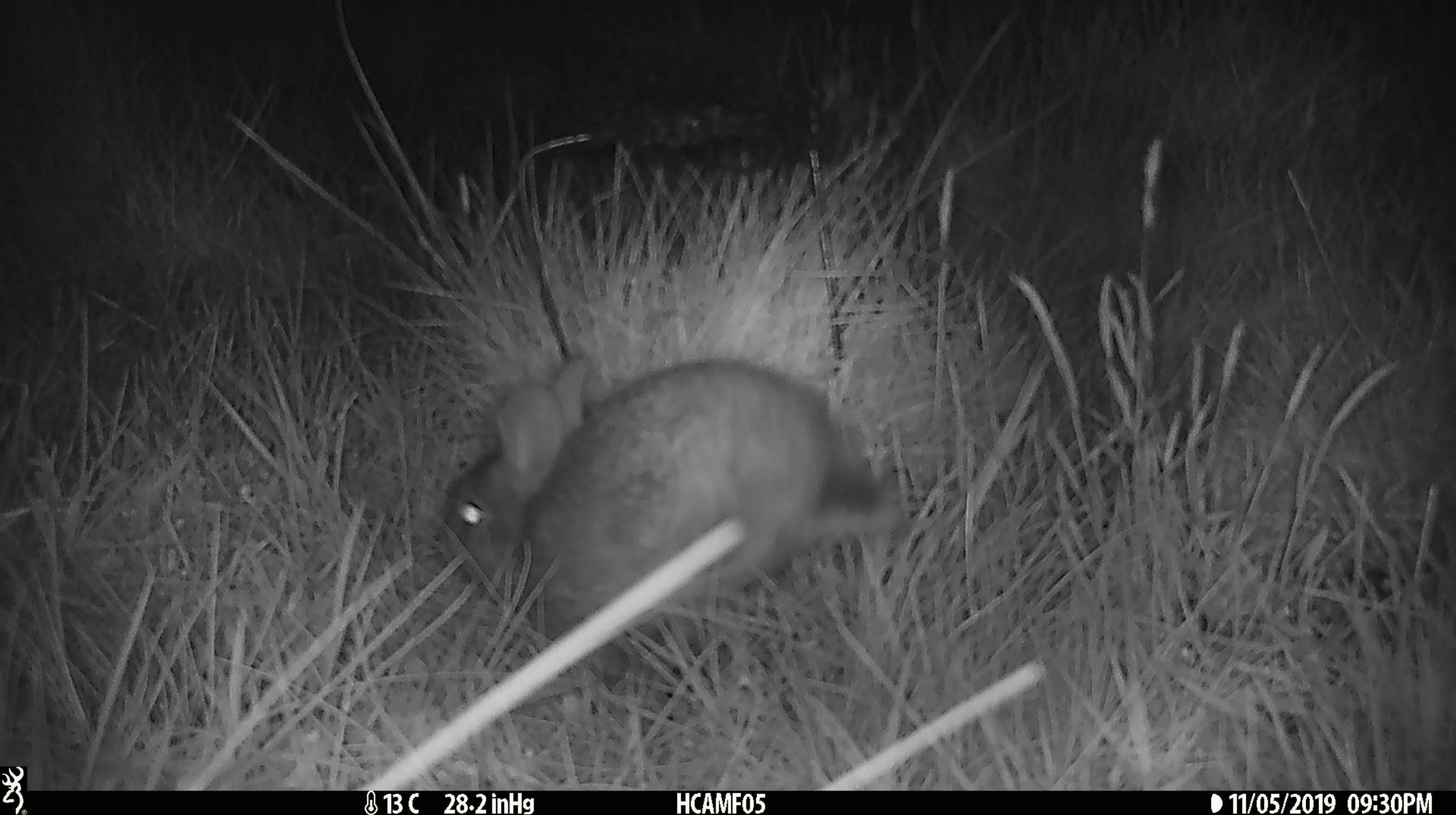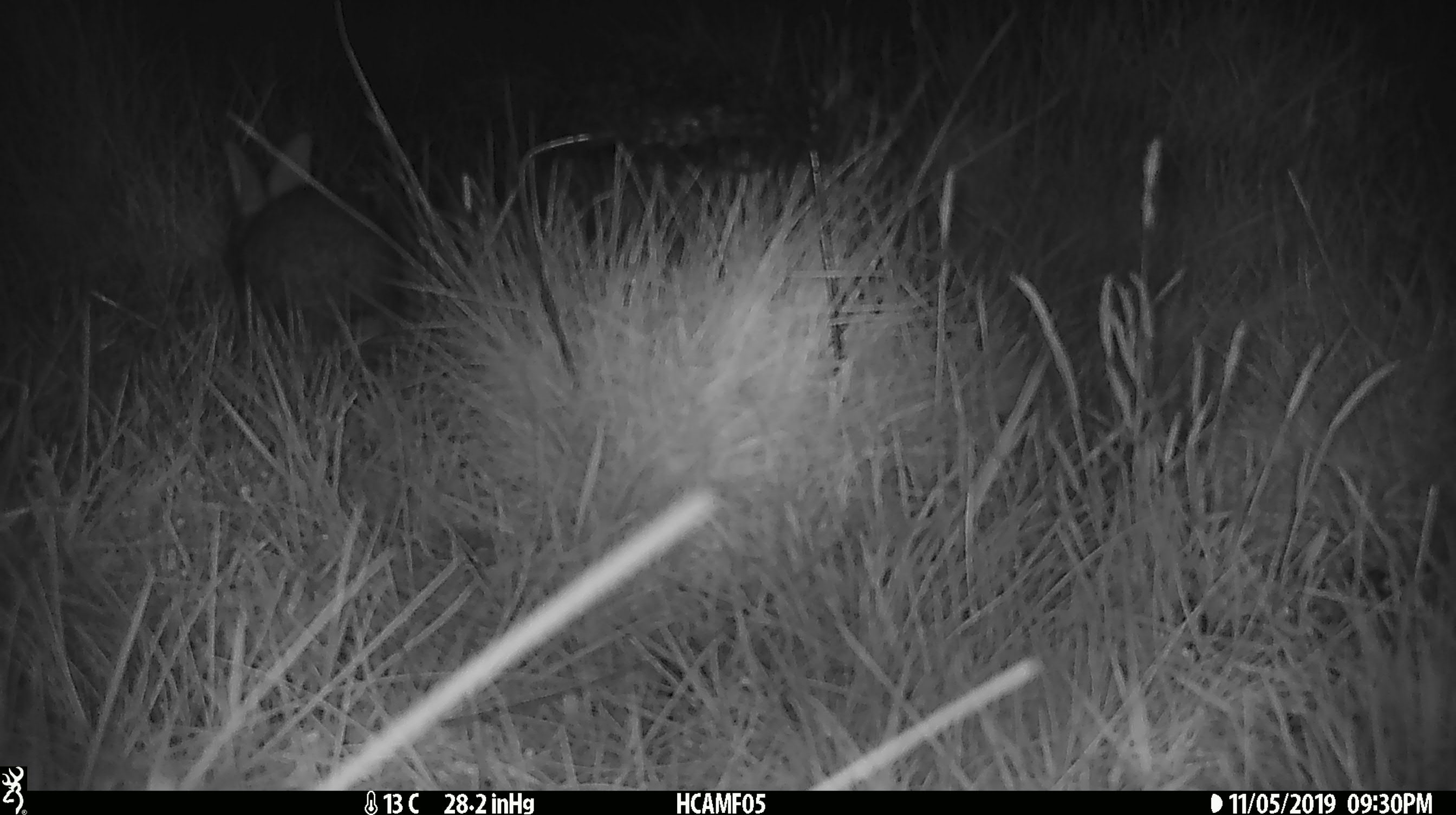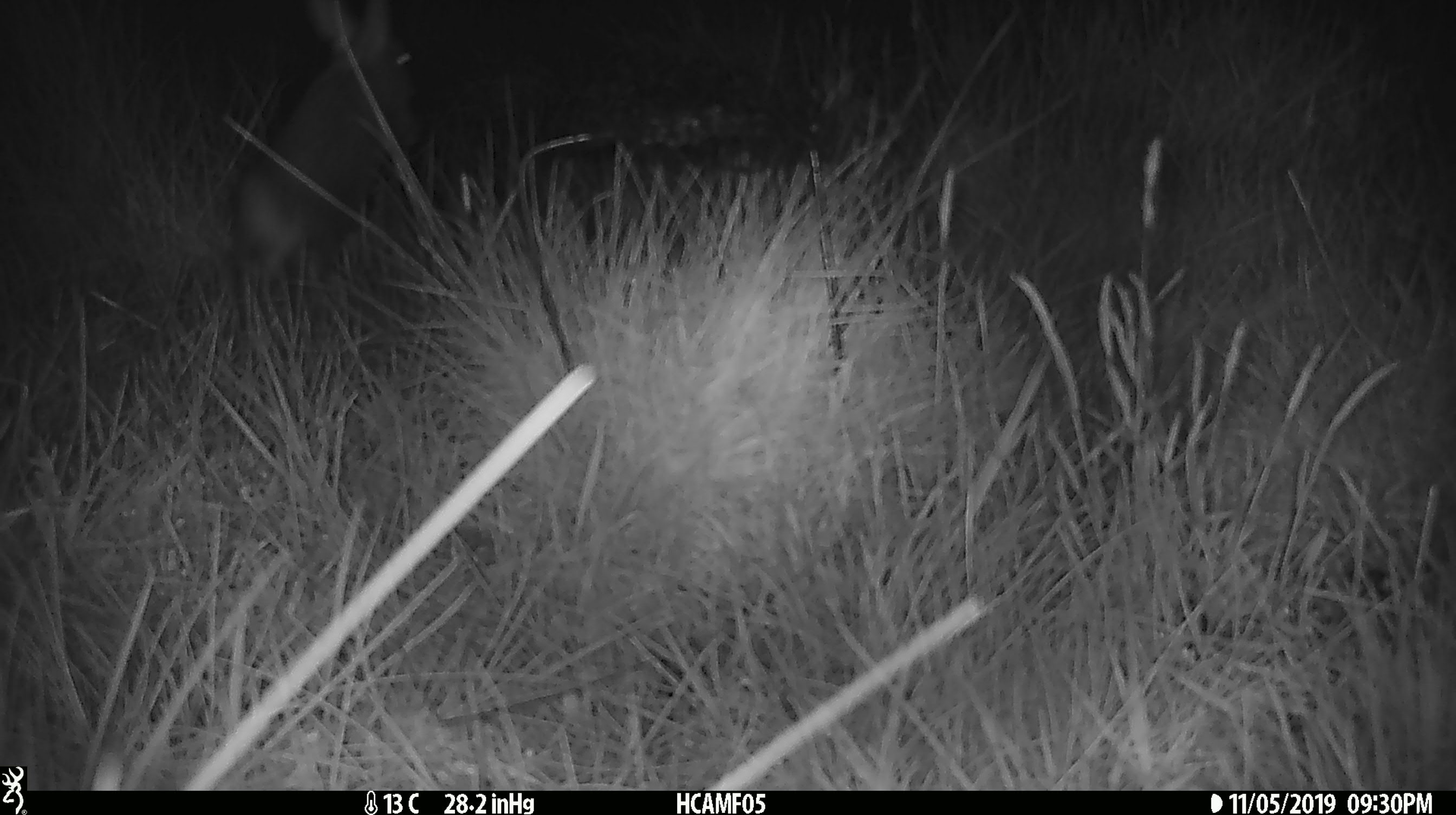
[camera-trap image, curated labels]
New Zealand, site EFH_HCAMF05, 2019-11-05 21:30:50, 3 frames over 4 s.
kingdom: Animalia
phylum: Chordata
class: Mammalia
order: Lagomorpha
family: Leporidae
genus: Oryctolagus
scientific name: Oryctolagus cuniculus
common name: european rabbit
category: rabbit